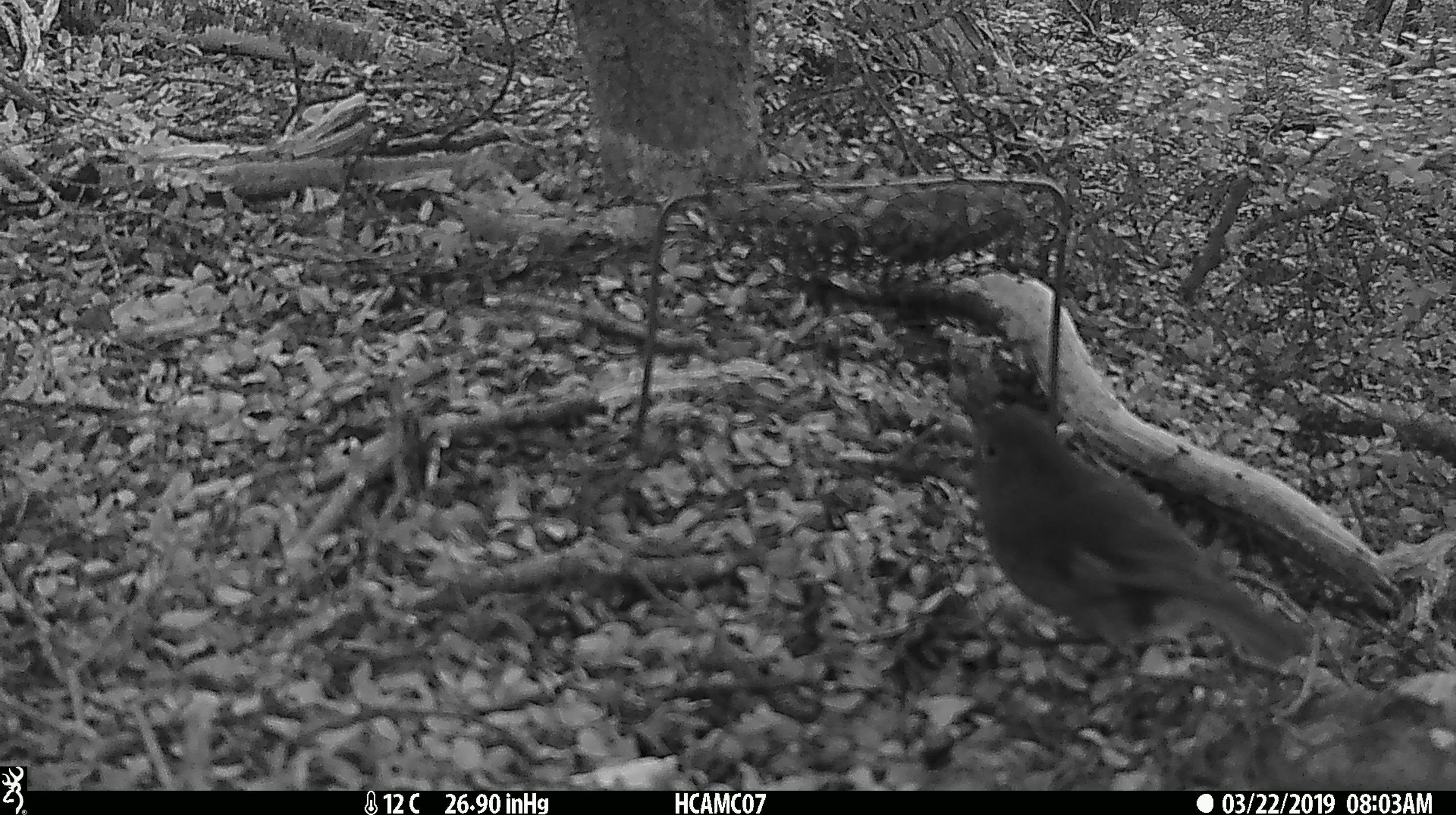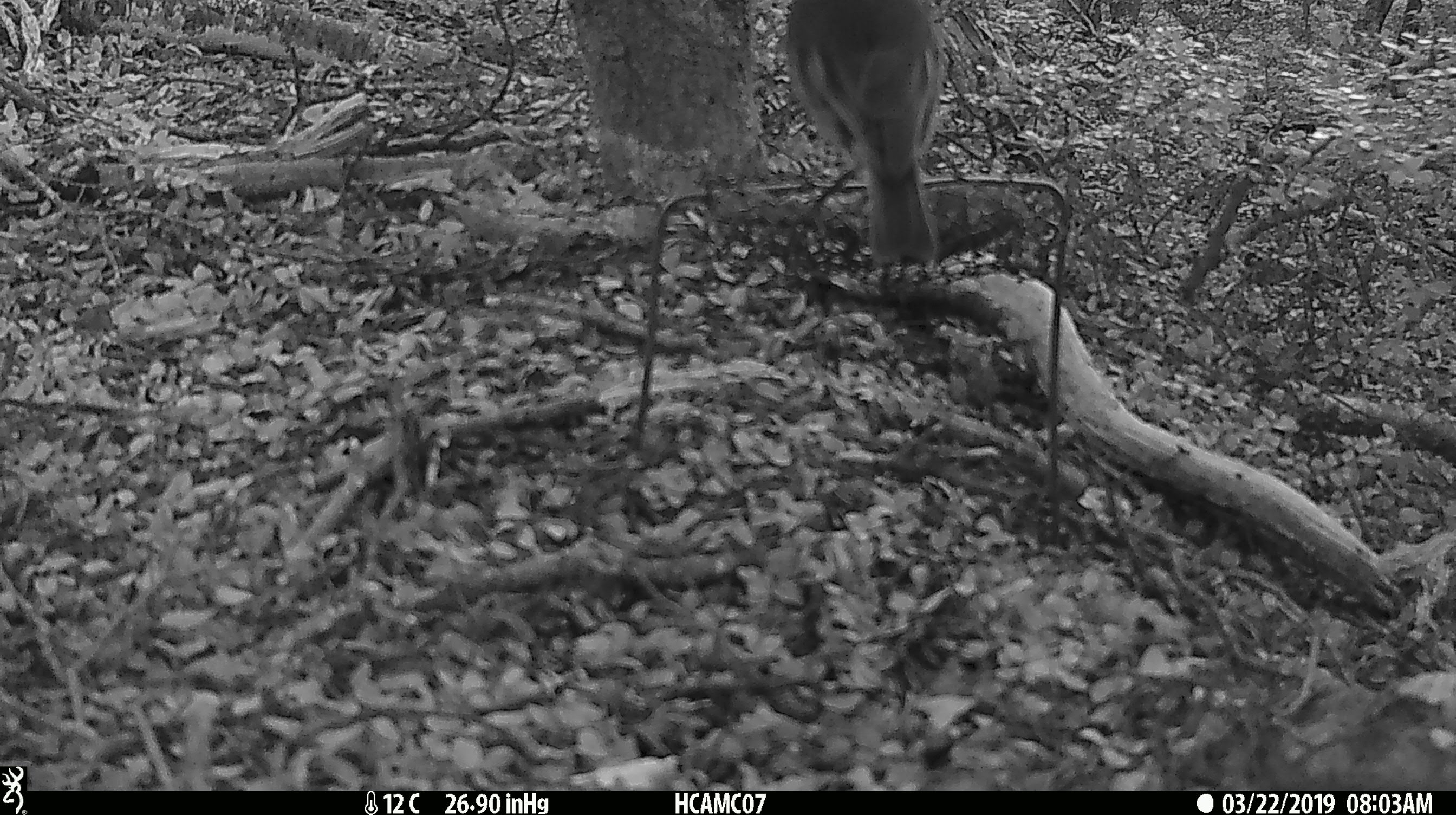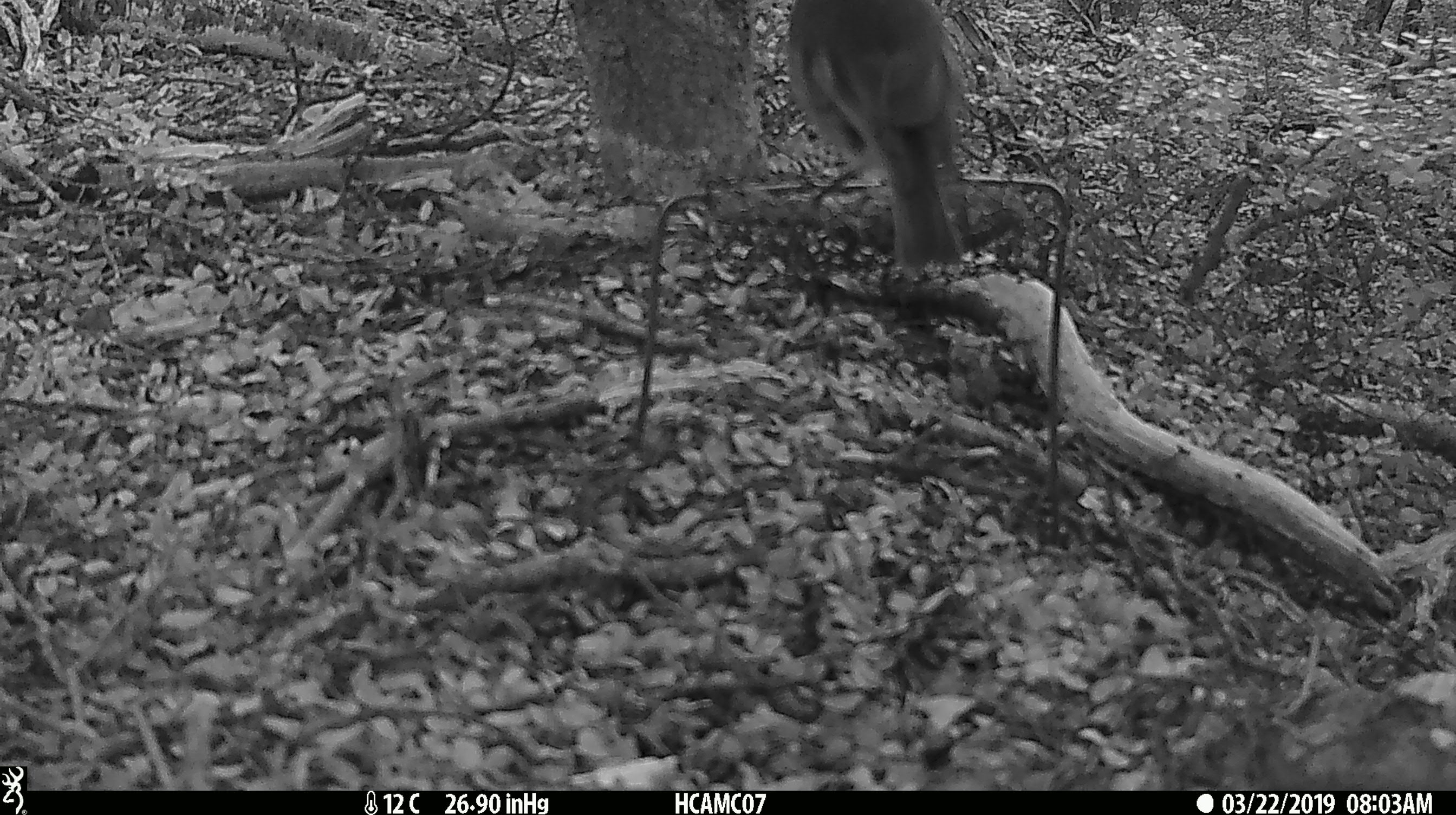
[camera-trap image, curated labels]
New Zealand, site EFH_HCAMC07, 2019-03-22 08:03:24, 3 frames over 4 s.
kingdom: Animalia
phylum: Chordata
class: Aves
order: Passeriformes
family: Petroicidae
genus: Petroica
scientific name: Petroica australis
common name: new zealand robin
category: robin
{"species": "robin (new zealand robin) (Petroica australis)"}